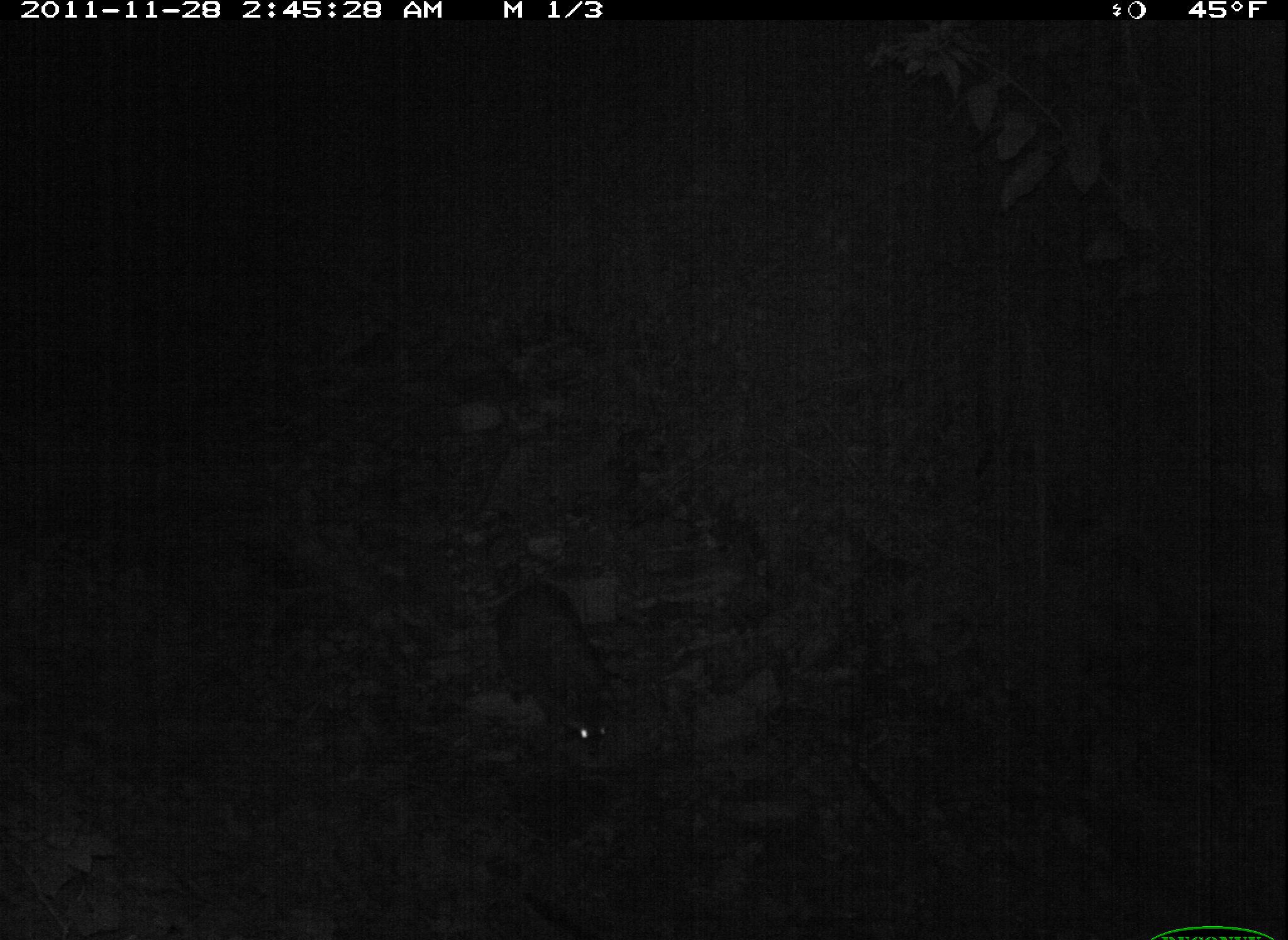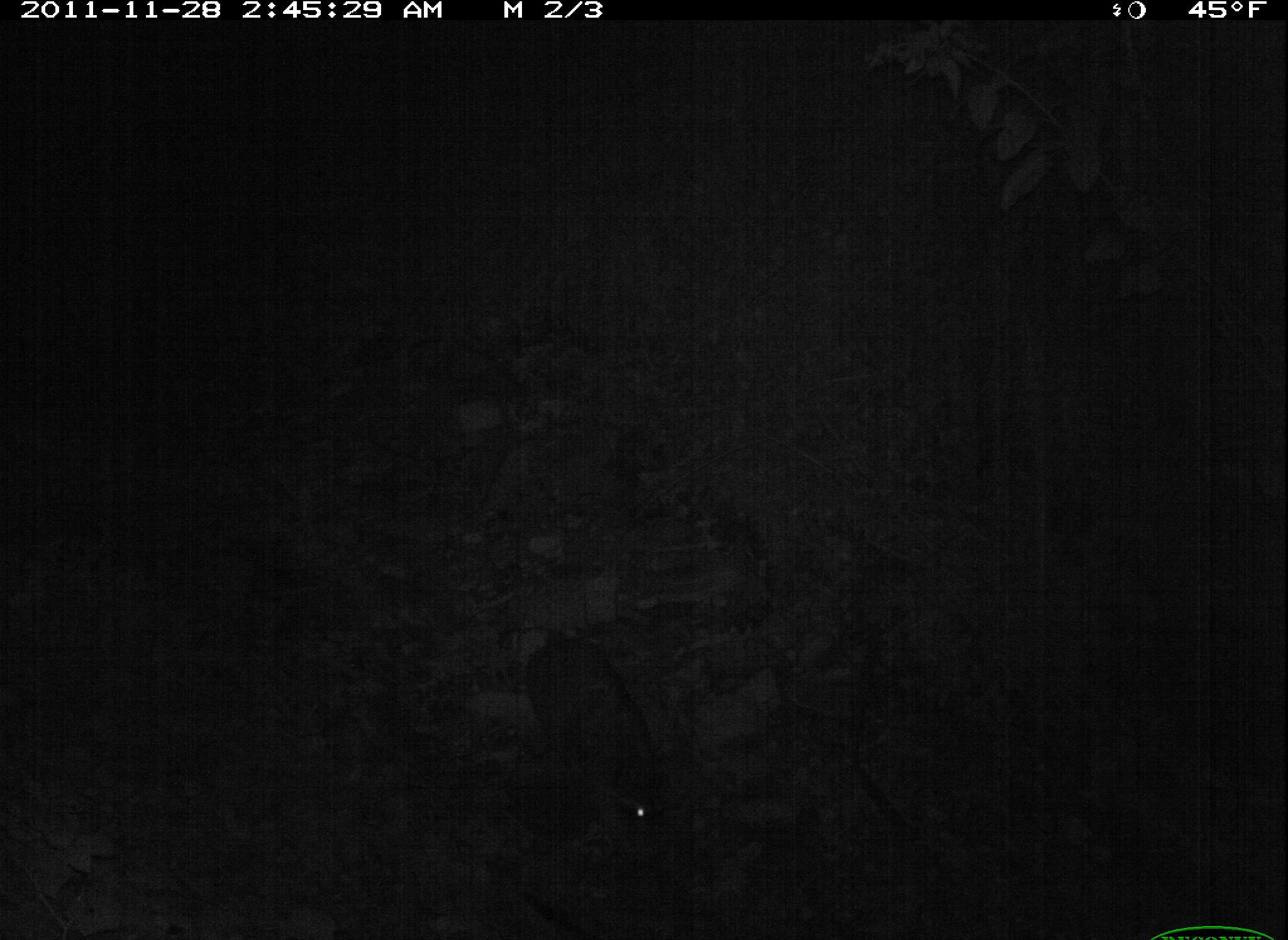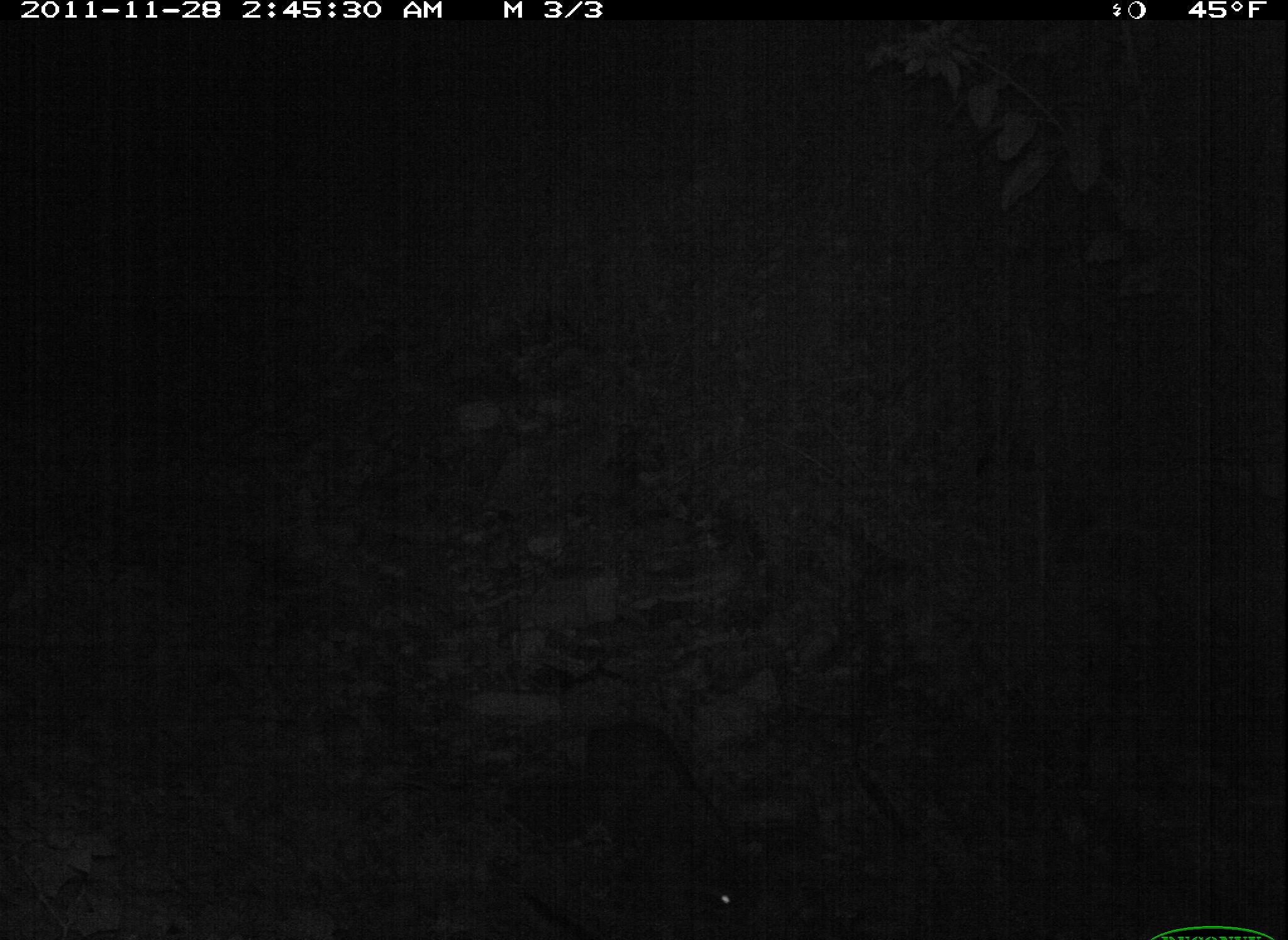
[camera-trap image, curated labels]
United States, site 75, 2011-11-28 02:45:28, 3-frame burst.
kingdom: Animalia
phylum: Chordata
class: Mammalia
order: Carnivora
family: Procyonidae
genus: Procyon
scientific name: Procyon lotor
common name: raccoon